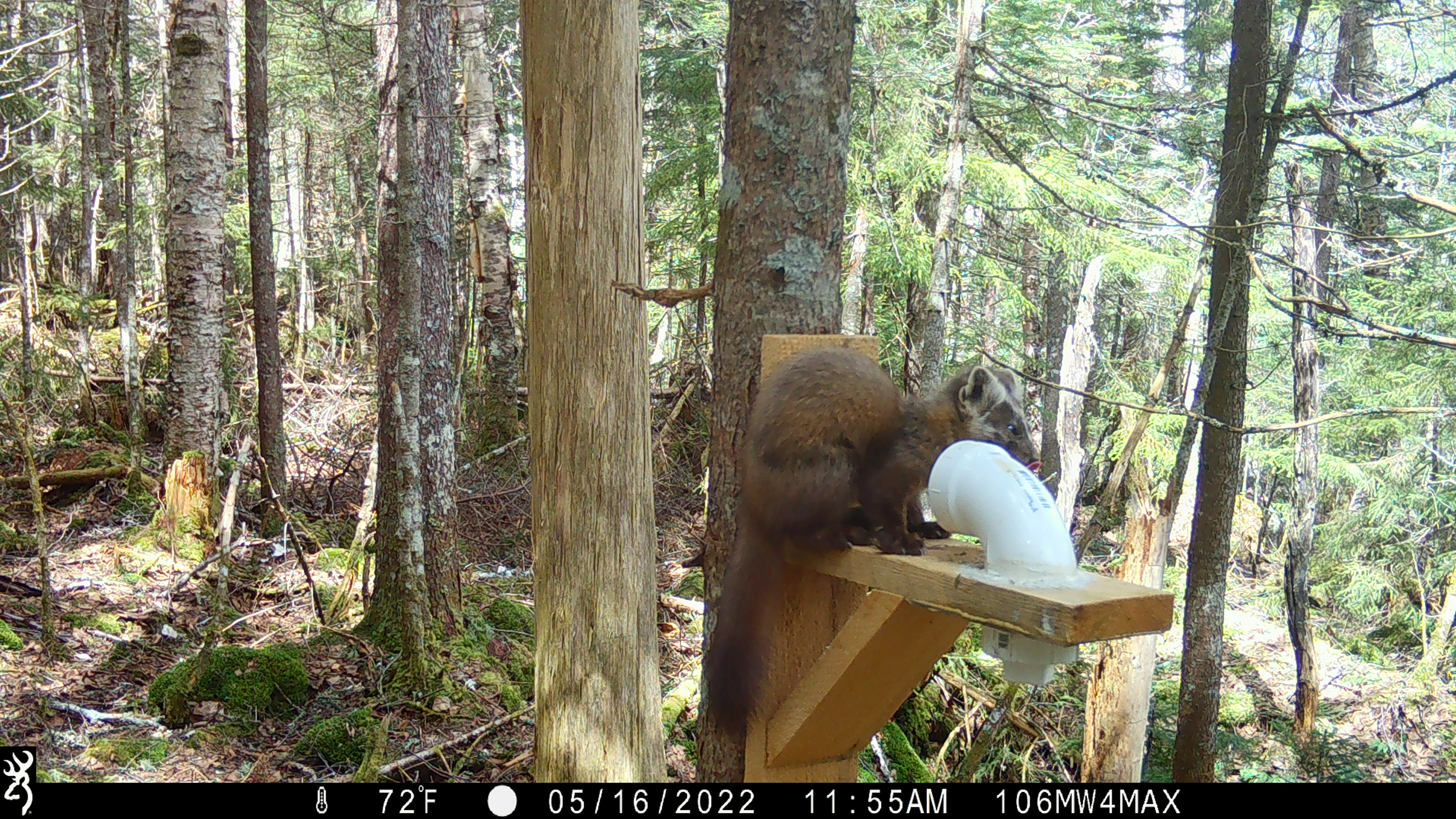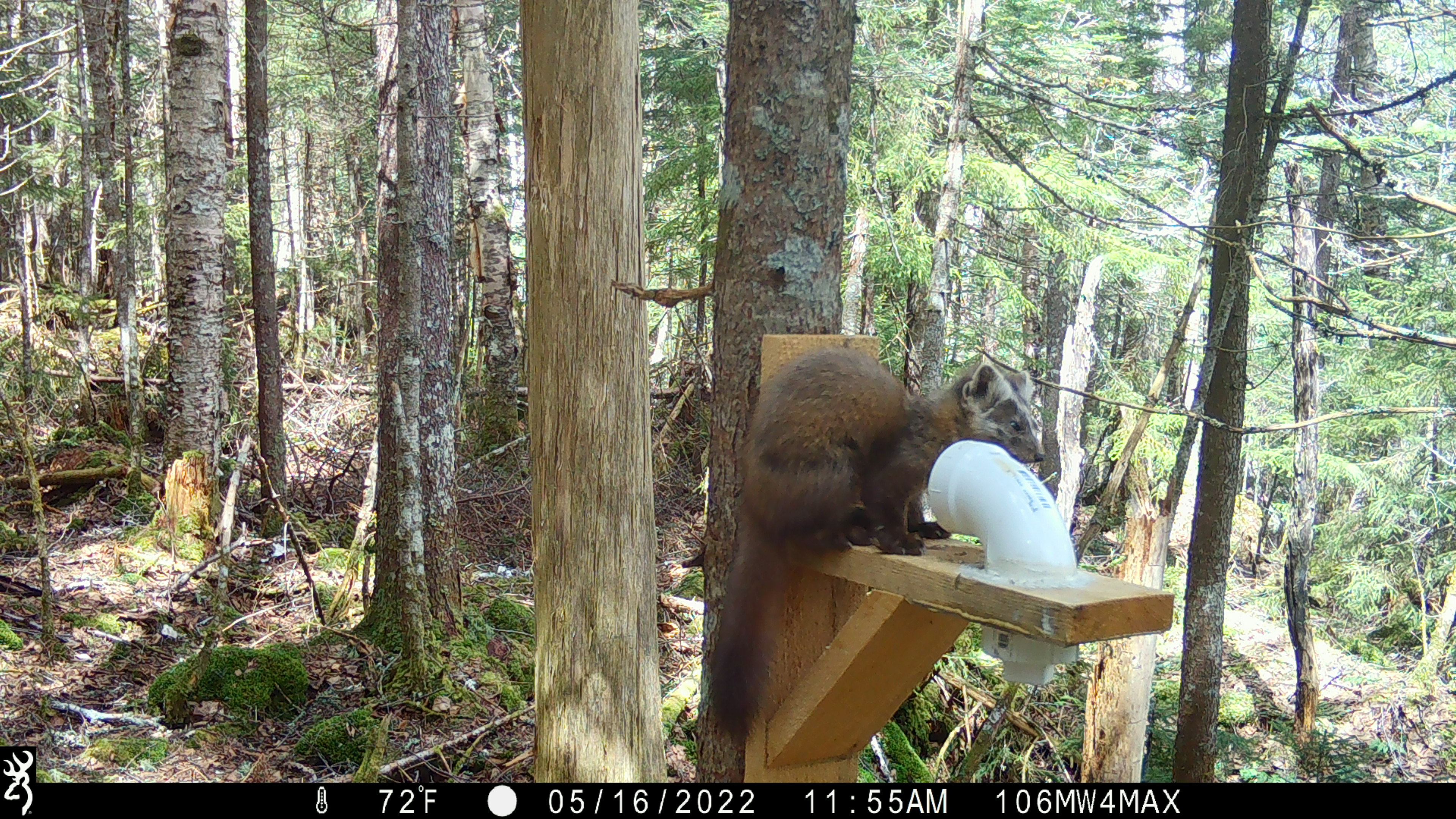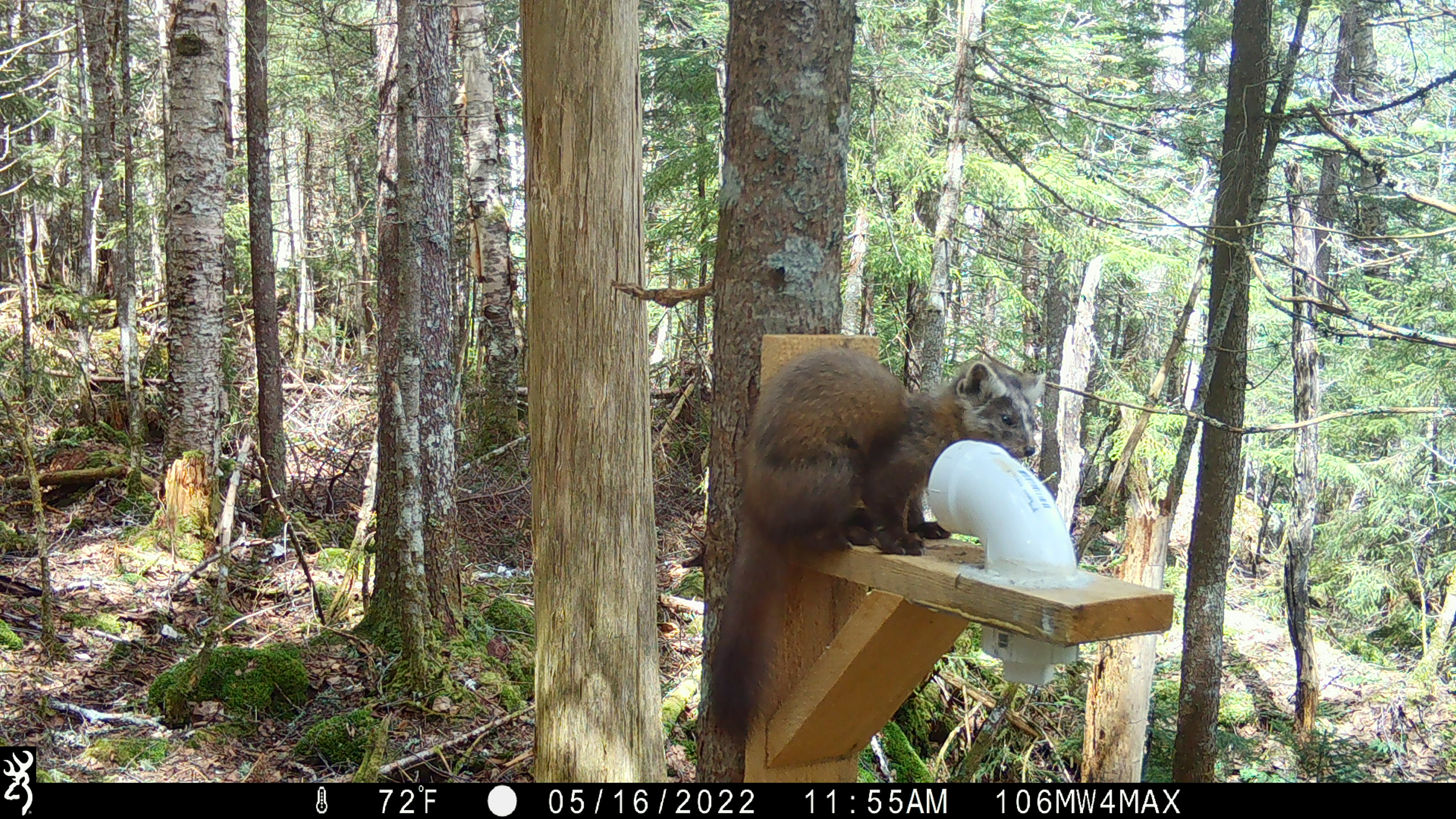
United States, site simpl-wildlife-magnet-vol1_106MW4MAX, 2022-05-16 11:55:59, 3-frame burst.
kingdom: Animalia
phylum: Chordata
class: Mammalia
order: Carnivora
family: Mustelidae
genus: Martes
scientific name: Martes americana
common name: american marten